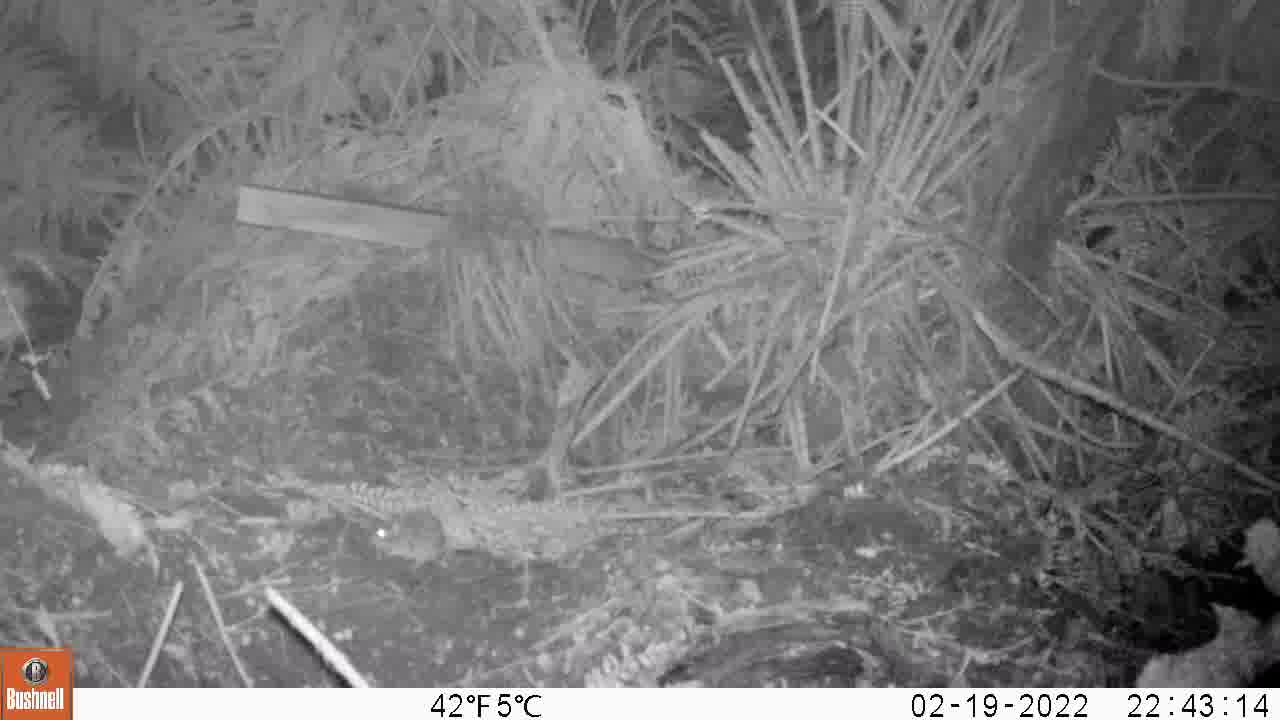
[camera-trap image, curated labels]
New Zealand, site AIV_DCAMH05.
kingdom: Animalia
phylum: Chordata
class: Mammalia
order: Rodentia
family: Muridae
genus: Mus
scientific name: Mus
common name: mouse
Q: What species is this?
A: Mouse (Mus).